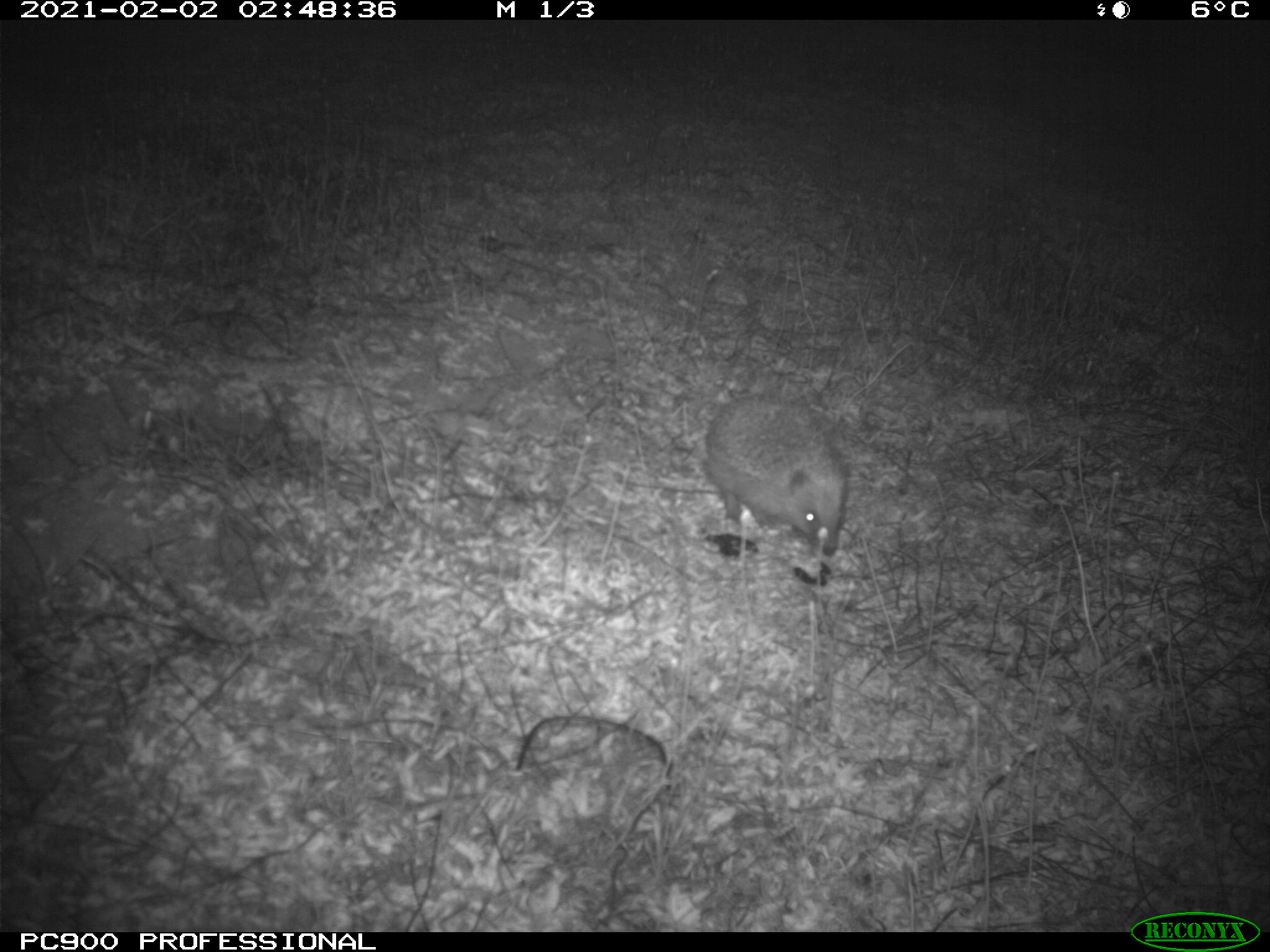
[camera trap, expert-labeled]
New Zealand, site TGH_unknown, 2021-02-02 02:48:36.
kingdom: Animalia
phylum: Chordata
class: Mammalia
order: Eulipotyphla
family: Erinaceidae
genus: Erinaceus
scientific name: Erinaceus europaeus europaeus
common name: european hedgehog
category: hedgehog